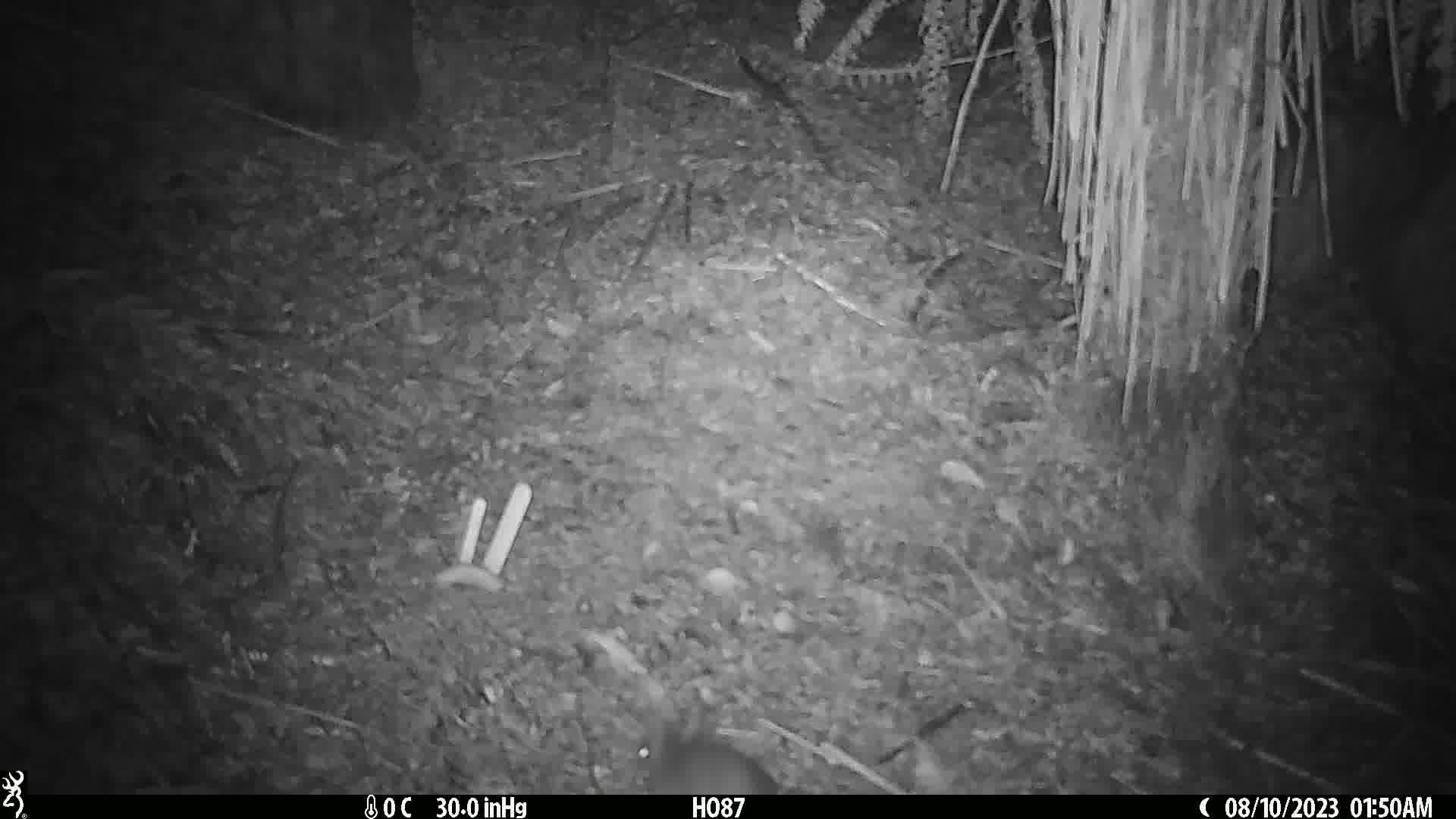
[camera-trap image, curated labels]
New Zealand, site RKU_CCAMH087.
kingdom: Animalia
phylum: Chordata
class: Mammalia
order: Rodentia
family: Muridae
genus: Rattus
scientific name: Rattus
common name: rat